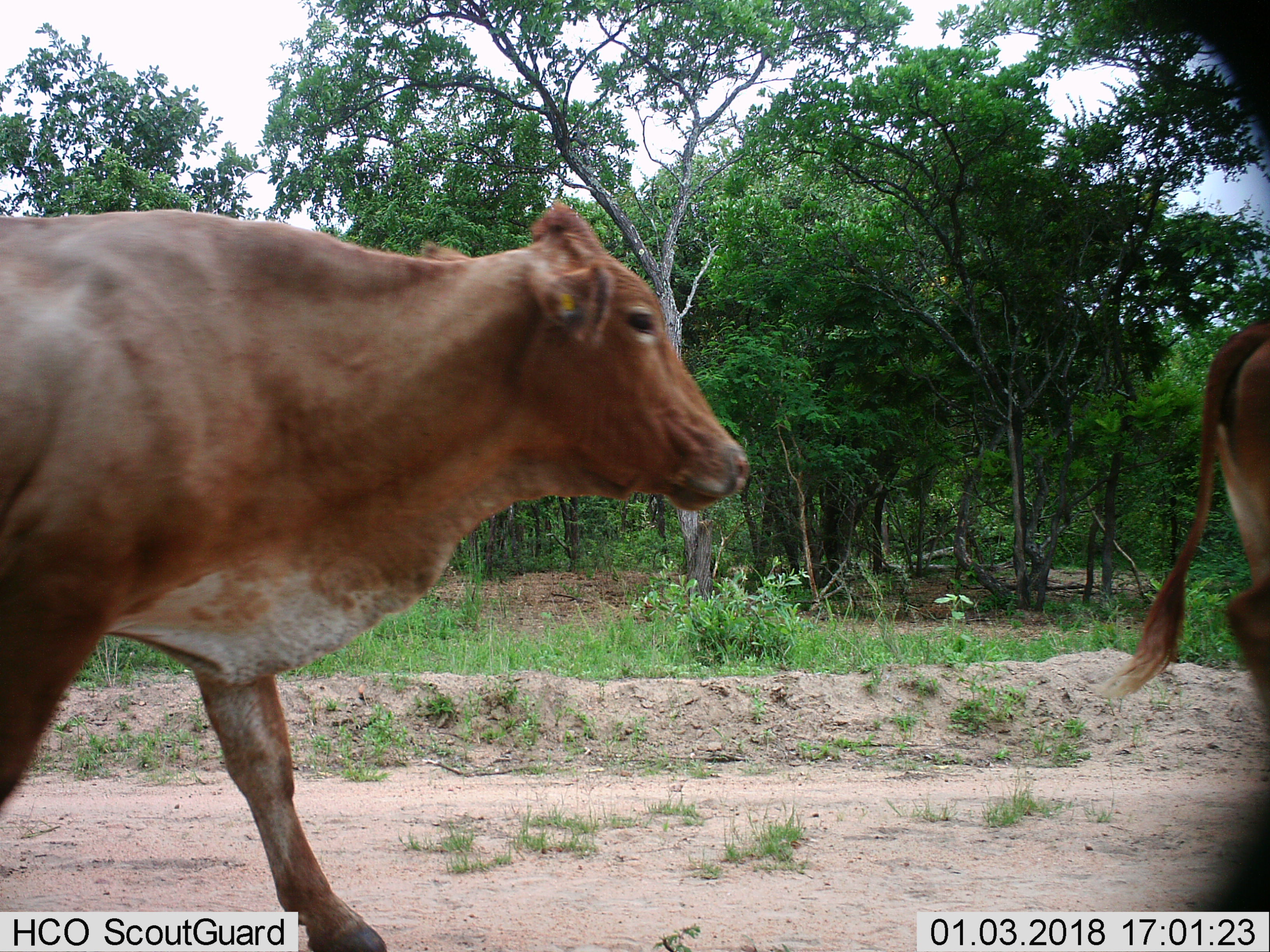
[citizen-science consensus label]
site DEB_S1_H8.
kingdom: Animalia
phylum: Chordata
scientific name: Vertebrata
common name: domestic animal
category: domesticanimal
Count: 2.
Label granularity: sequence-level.